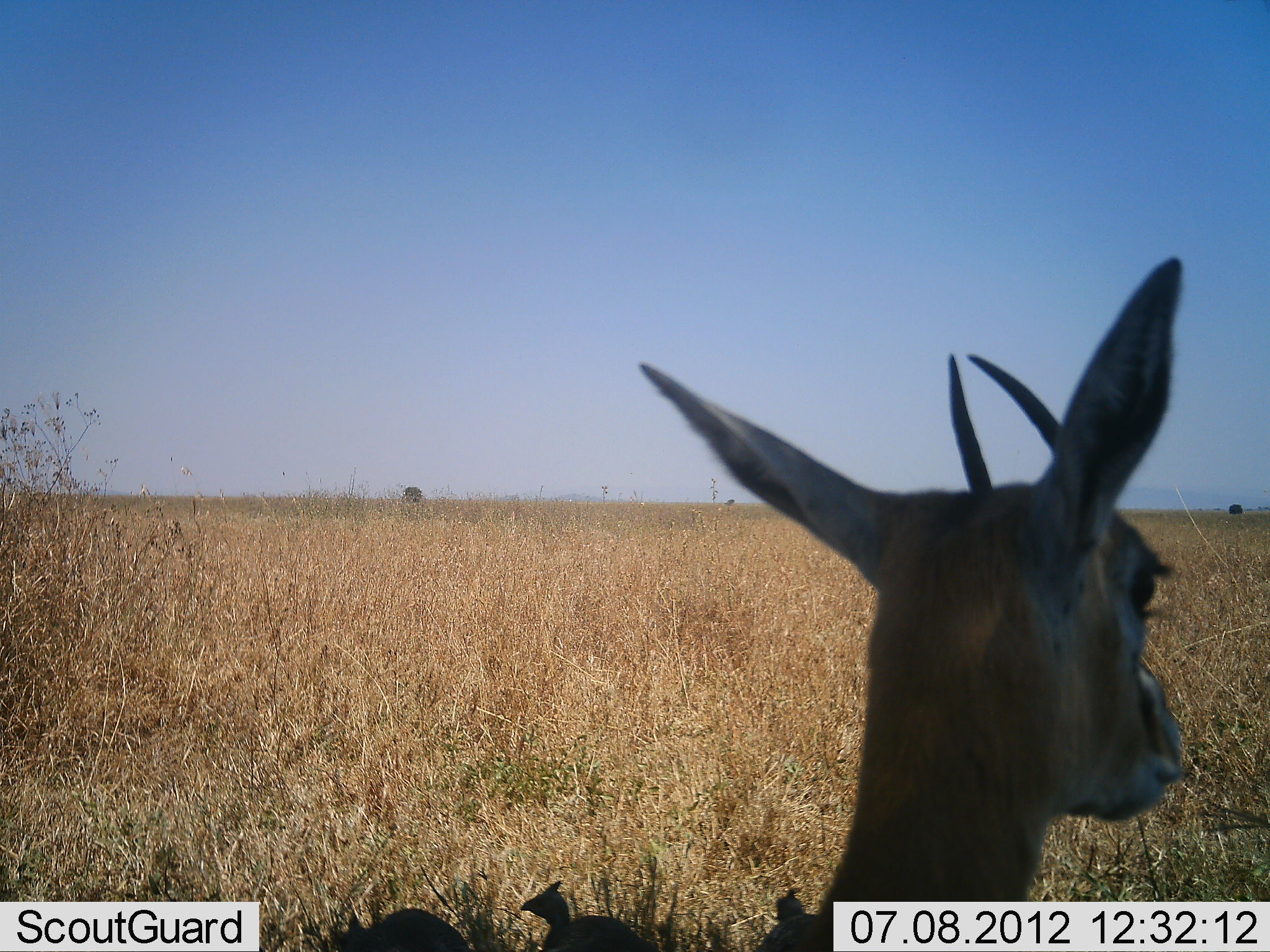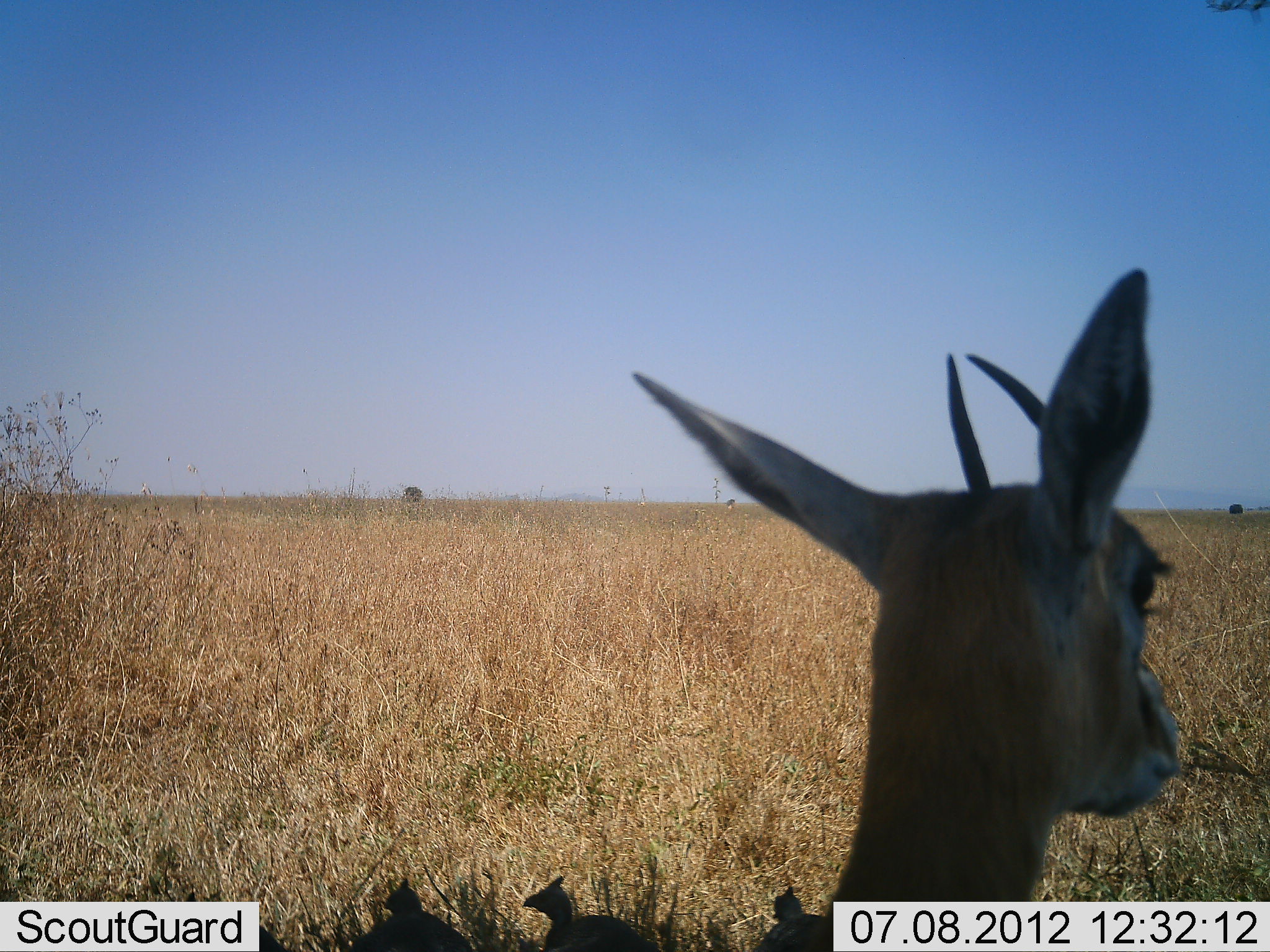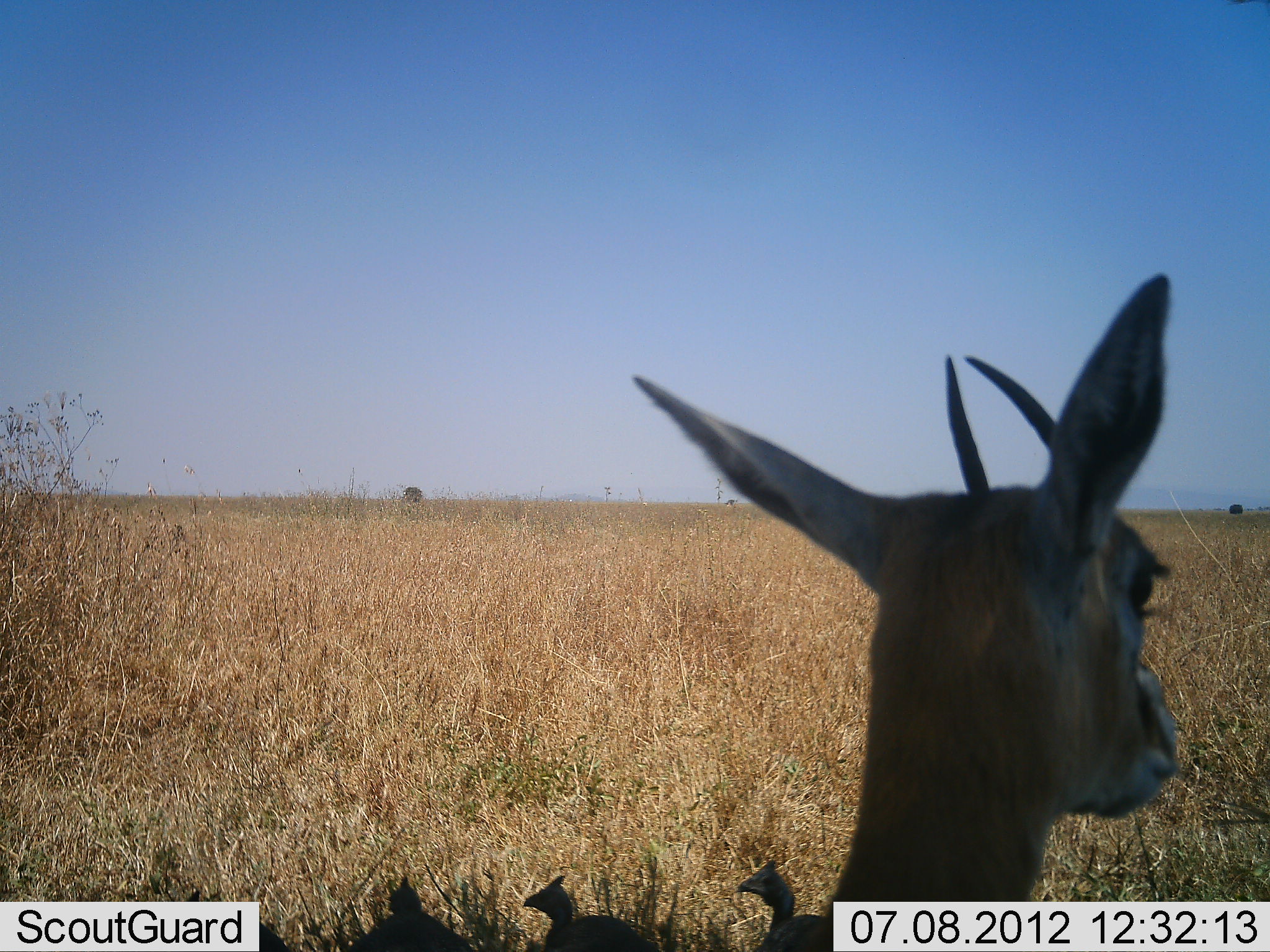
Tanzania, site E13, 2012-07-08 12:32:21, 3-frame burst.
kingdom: Animalia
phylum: Chordata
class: Mammalia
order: Artiodactyla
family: Bovidae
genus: Eudorcas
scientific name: Eudorcas thomsonii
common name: thomson's gazelle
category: gazellethomsons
Gazellethomsons (thomson's gazelle) (Eudorcas thomsonii), count 1. Behavior (volunteer vote fractions): standing 80%, resting 20%, moving 0%, interacting 0%. Young present (vote fraction): 0%. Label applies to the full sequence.